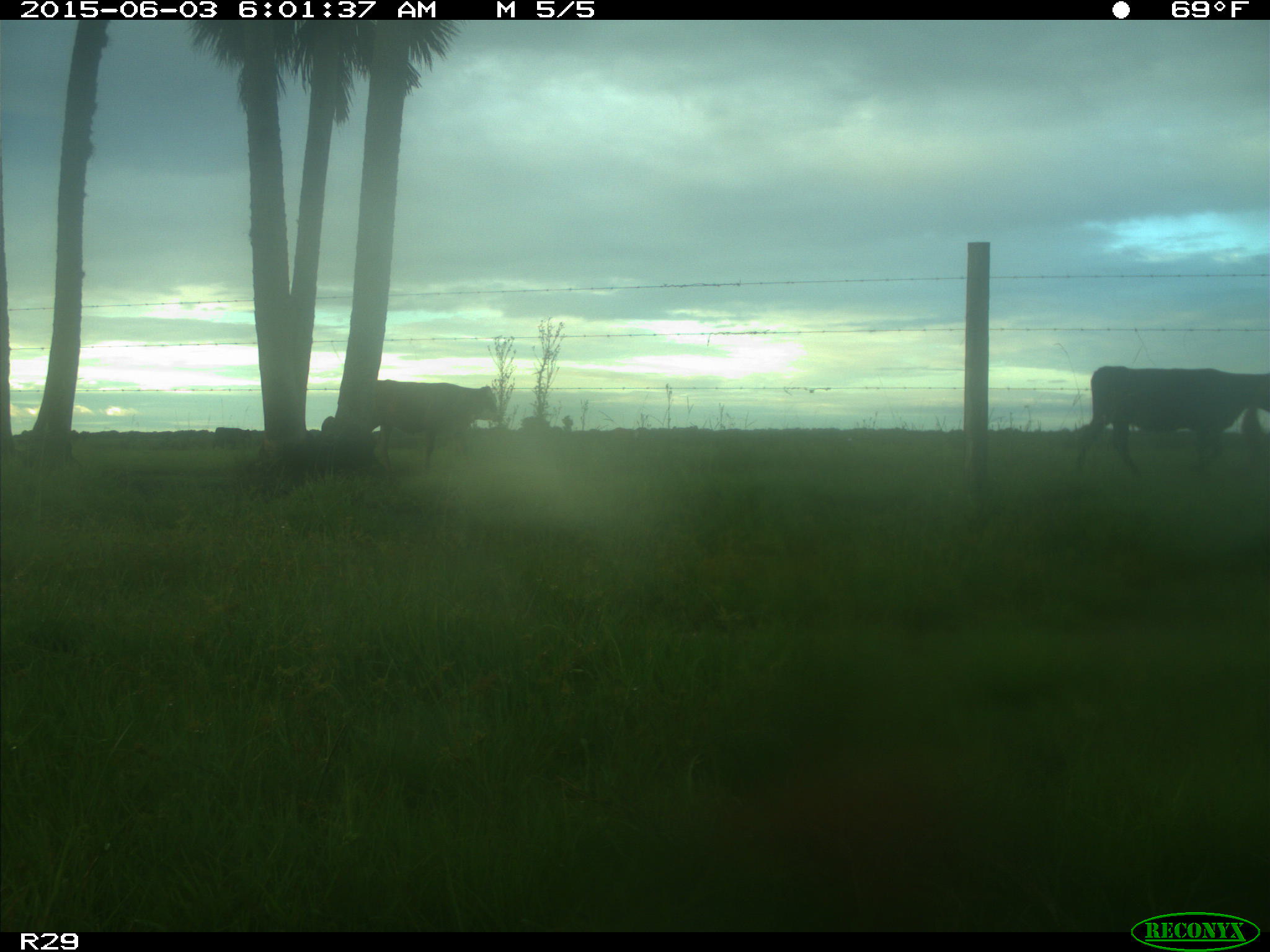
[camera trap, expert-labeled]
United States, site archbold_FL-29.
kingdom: Animalia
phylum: Chordata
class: Mammalia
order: Artiodactyla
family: Bovidae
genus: Bos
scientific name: Bos taurus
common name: domestic cow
Bos taurus (domestic cow).